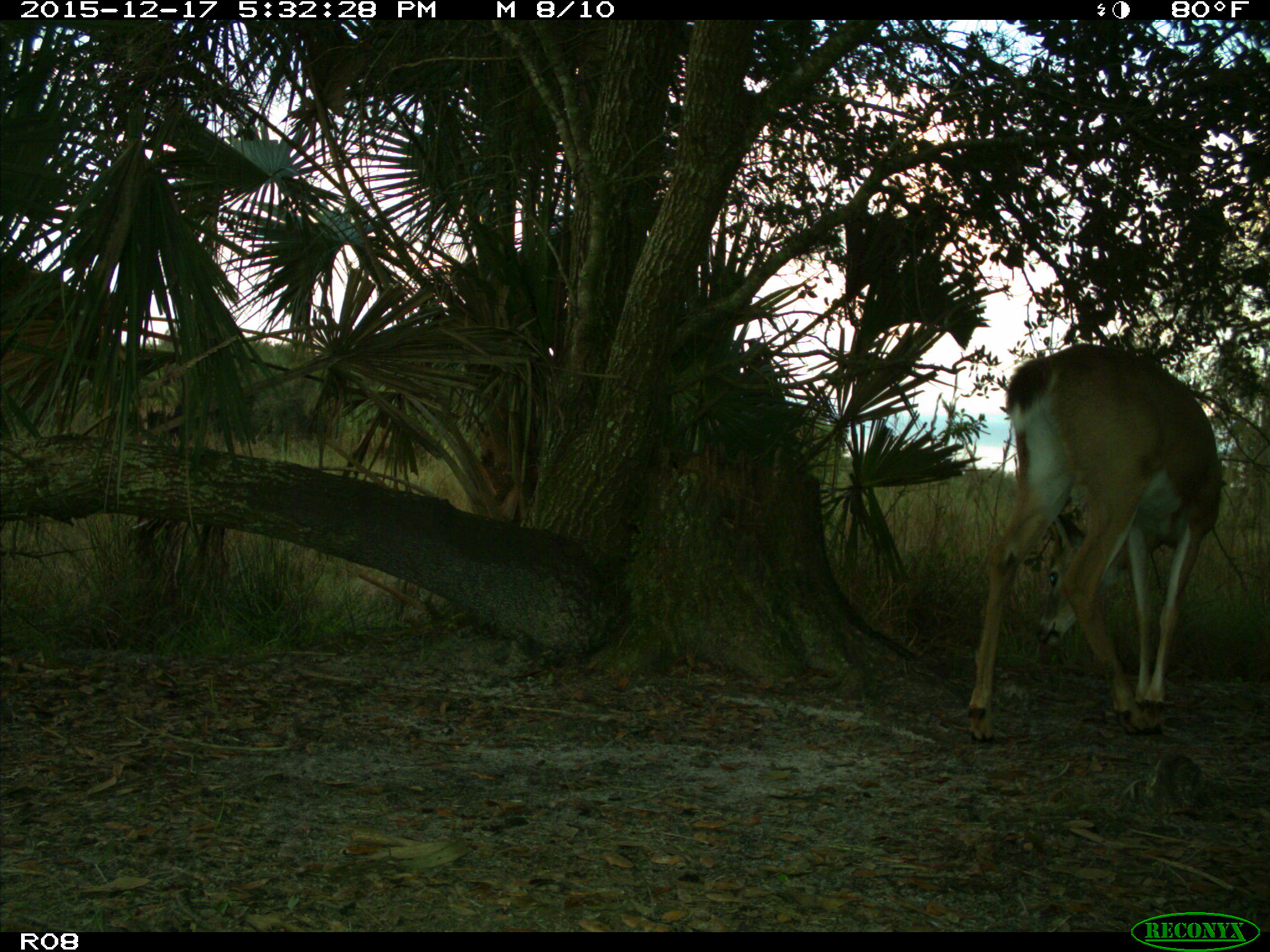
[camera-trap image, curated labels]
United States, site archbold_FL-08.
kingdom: Animalia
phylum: Chordata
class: Mammalia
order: Artiodactyla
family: Cervidae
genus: Odocoileus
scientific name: Odocoileus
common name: deer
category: unidentified deer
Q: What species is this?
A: Unidentified deer (deer) (Odocoileus).